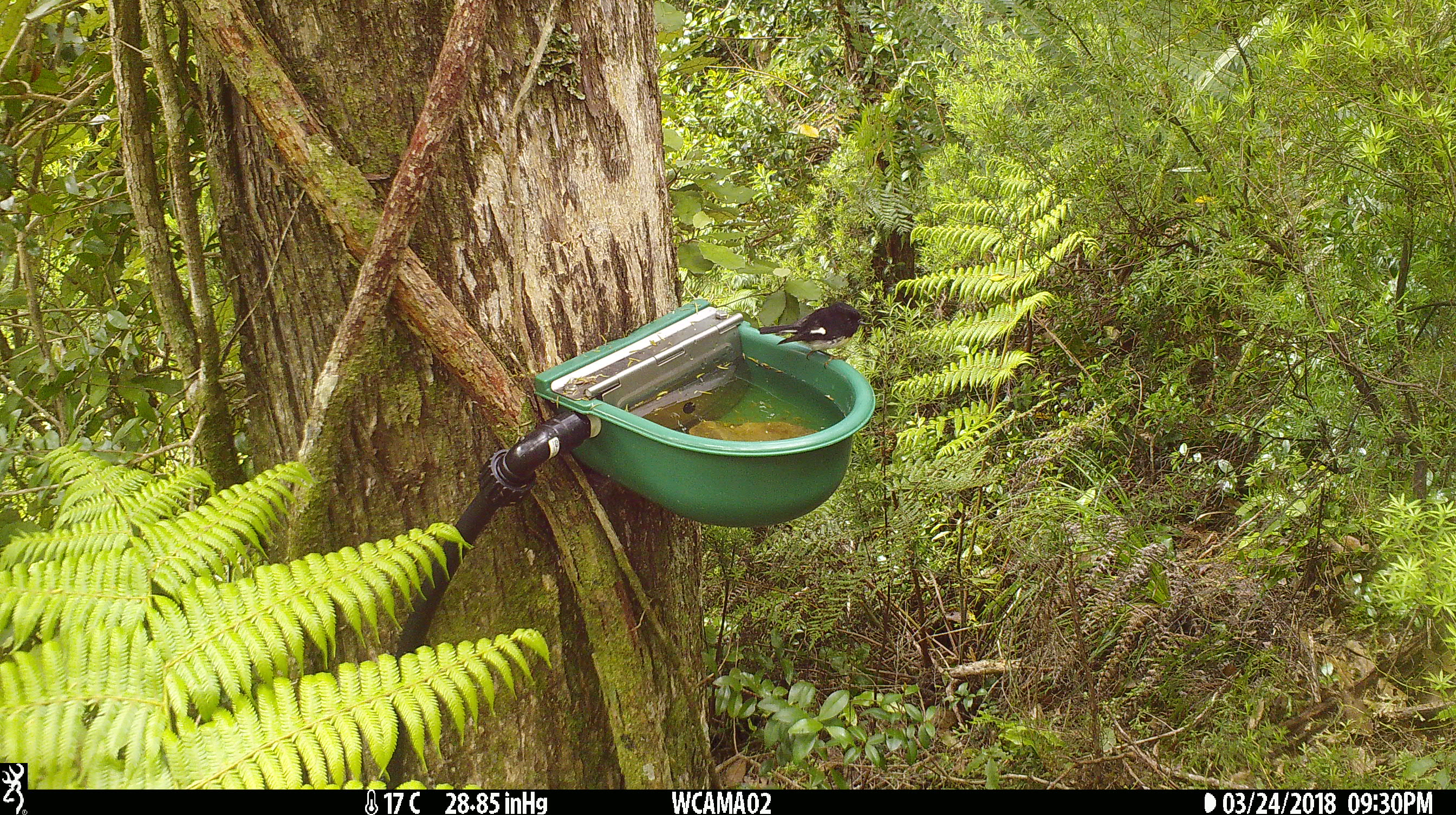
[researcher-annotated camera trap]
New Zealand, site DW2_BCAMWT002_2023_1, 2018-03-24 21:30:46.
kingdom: Animalia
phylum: Chordata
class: Aves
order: Passeriformes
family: Petroicidae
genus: Petroica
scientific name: Petroica macrocephala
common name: tomtit